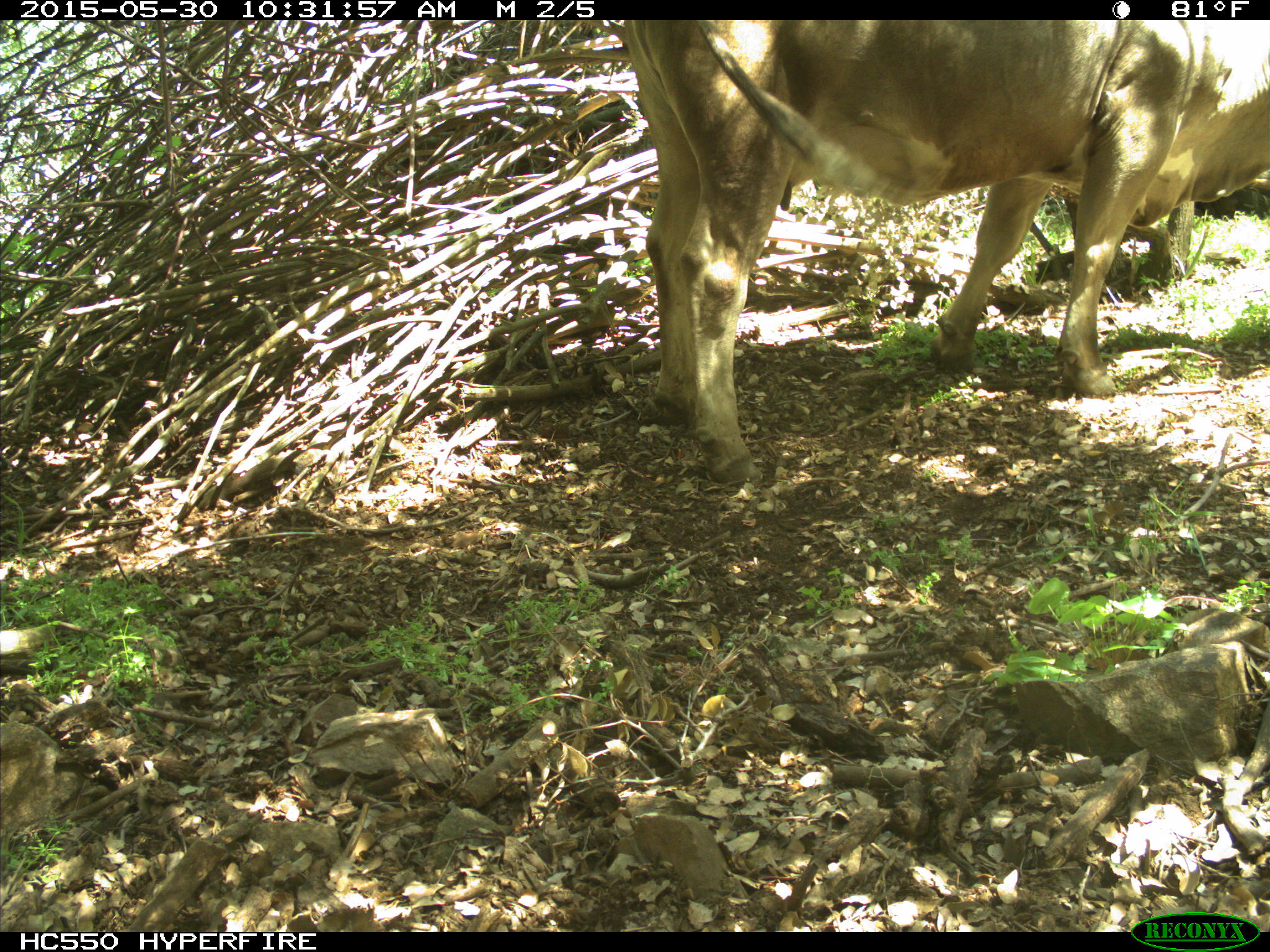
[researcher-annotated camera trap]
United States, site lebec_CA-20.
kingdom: Animalia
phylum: Chordata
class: Mammalia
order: Artiodactyla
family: Bovidae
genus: Bos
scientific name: Bos taurus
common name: domestic cow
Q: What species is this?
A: Bos taurus (domestic cow).